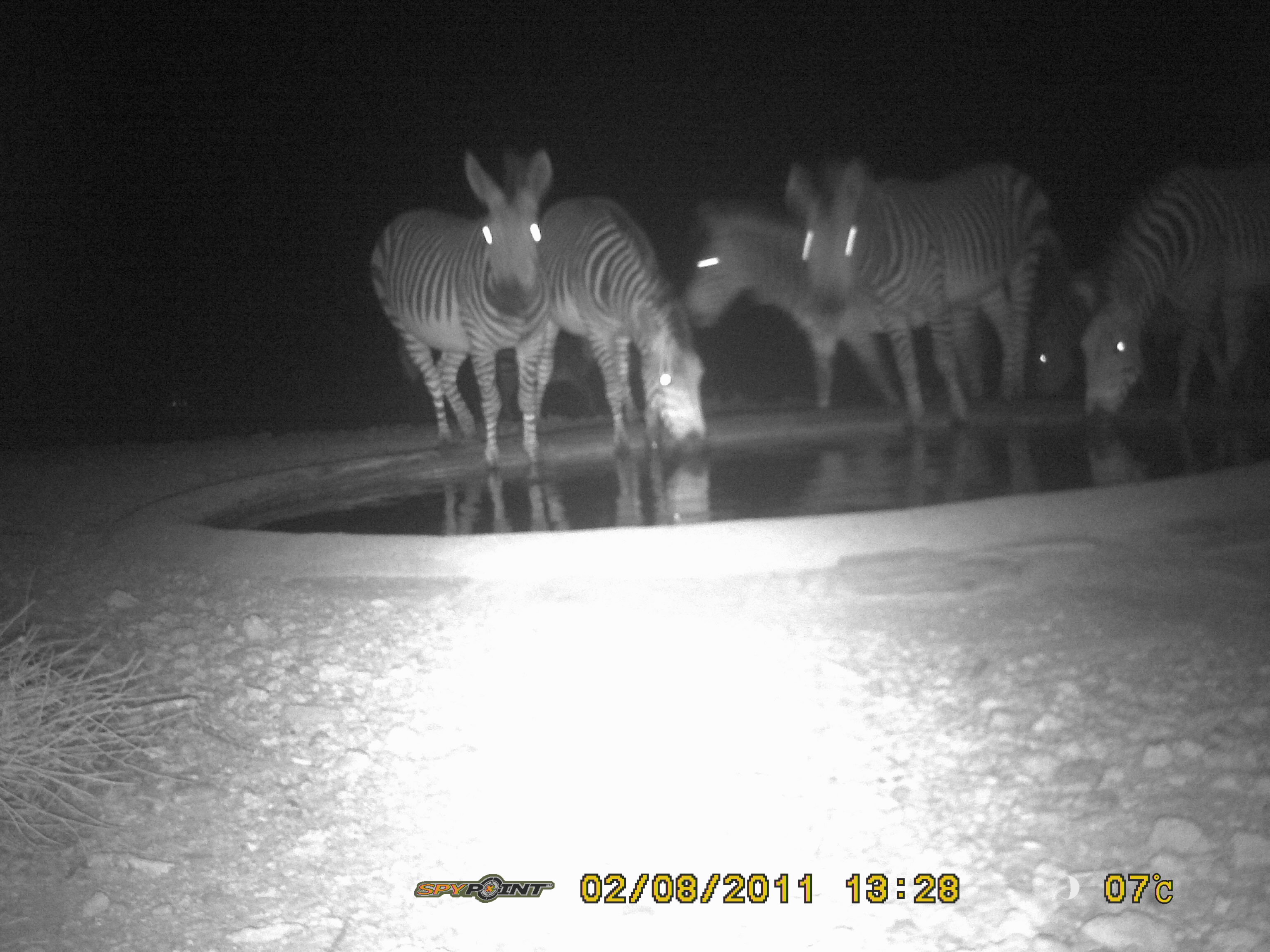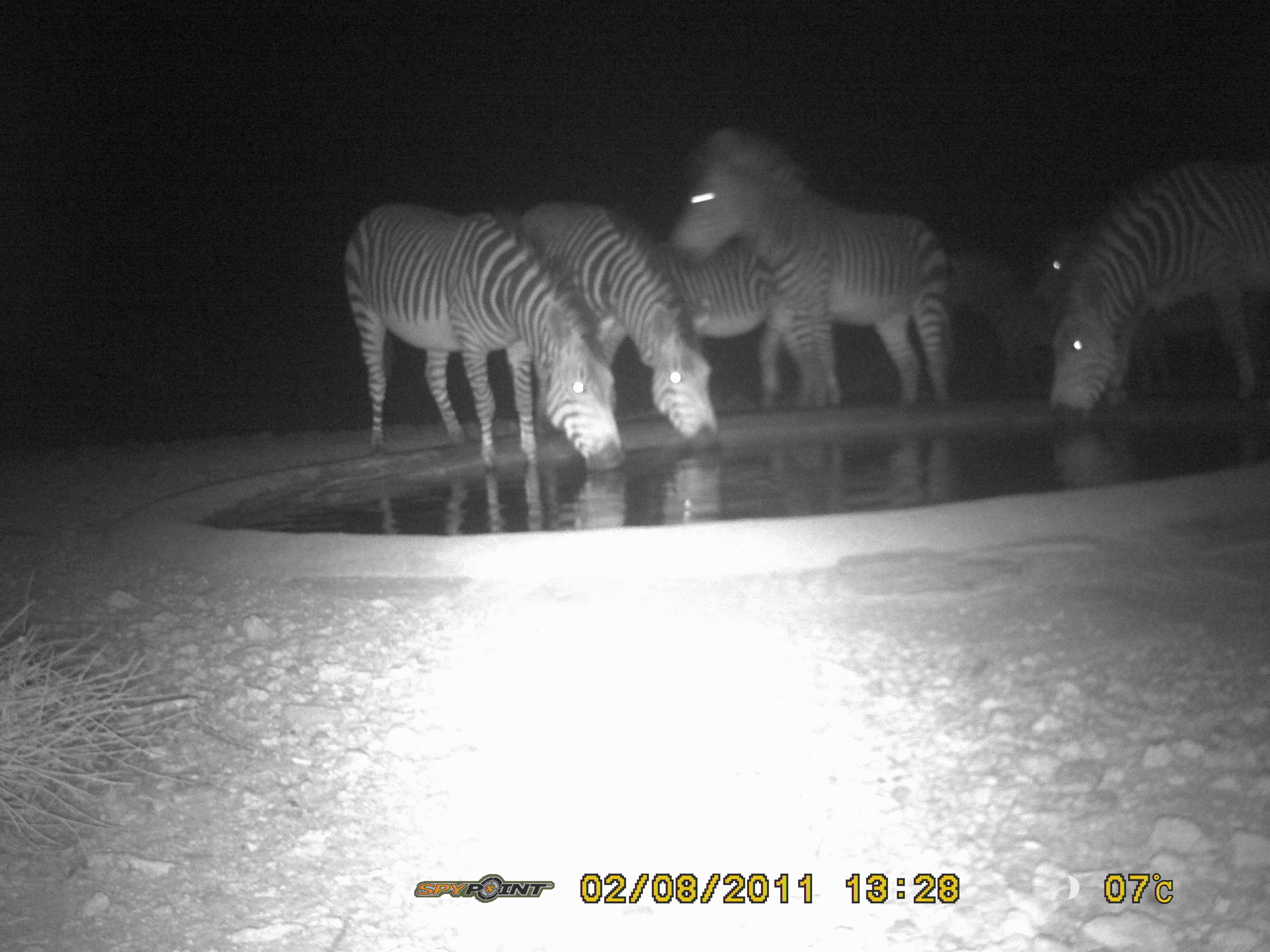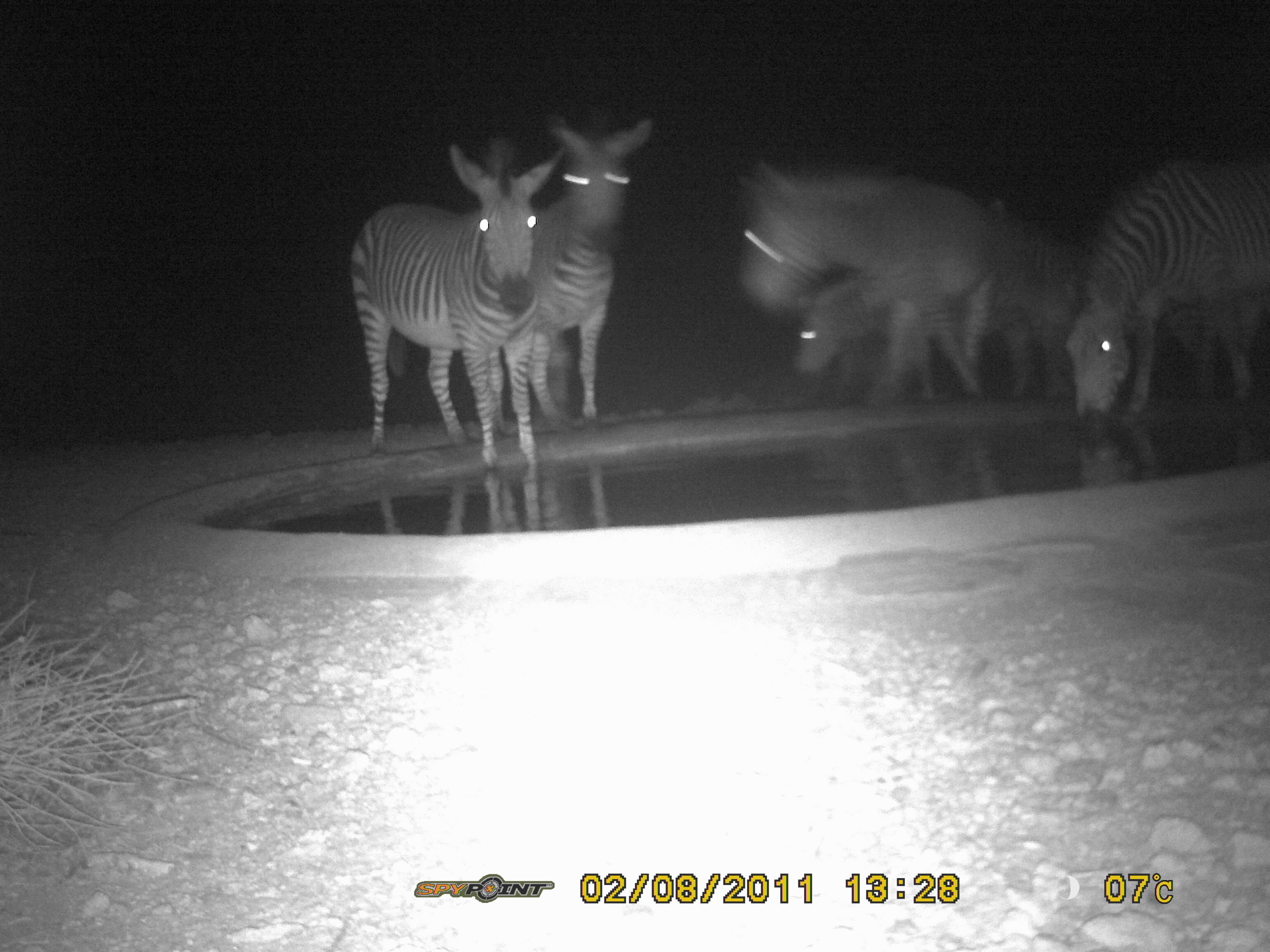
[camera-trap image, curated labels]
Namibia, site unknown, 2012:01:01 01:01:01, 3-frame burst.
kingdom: Animalia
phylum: Chordata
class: Mammalia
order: Perissodactyla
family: Equidae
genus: Equus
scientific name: Equus zebra hartmannae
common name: hartmann's mountain zebra